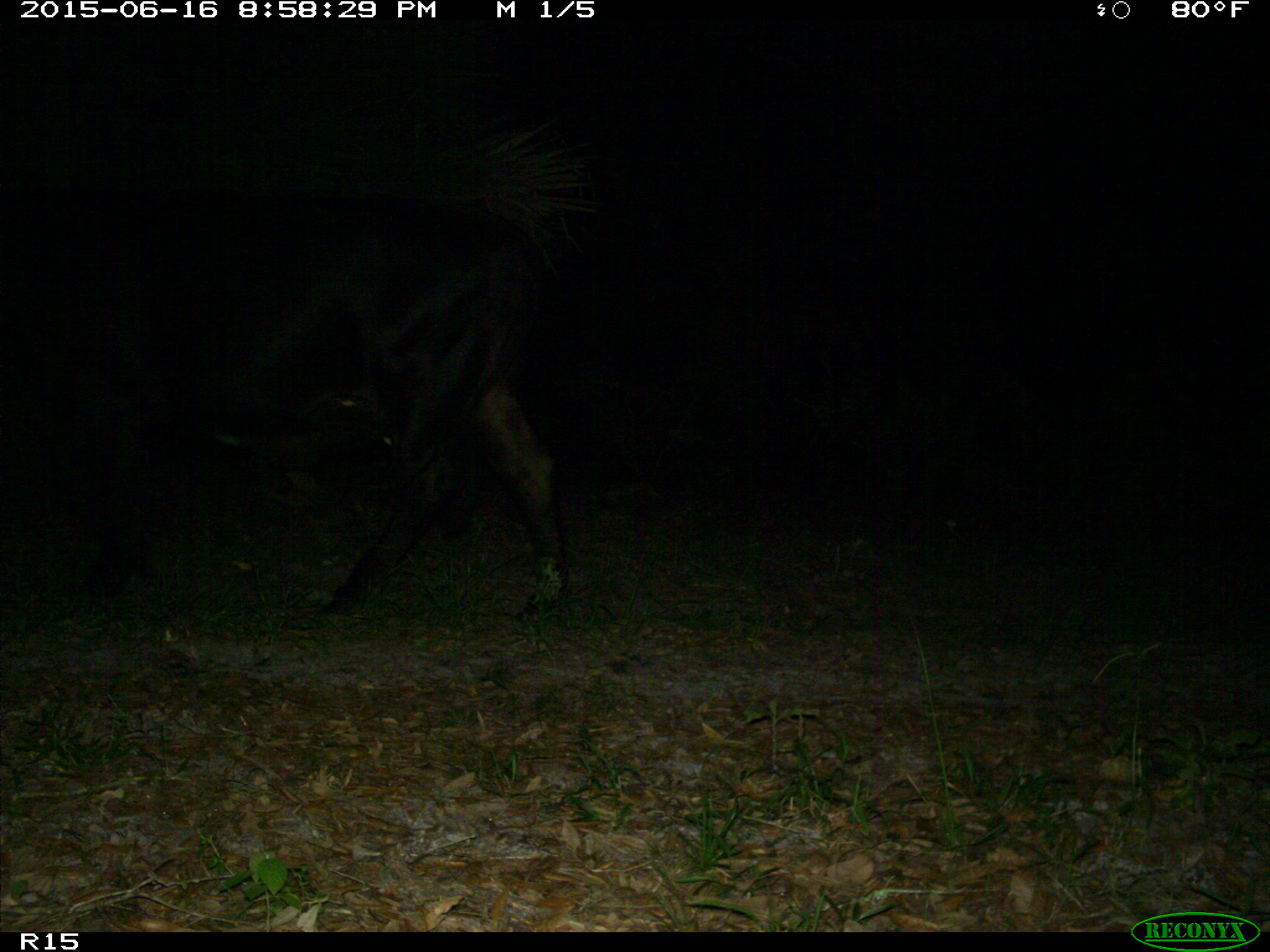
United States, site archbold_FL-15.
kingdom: Animalia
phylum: Chordata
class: Mammalia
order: Artiodactyla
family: Bovidae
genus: Bos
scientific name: Bos taurus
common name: domestic cow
Bos taurus (domestic cow).